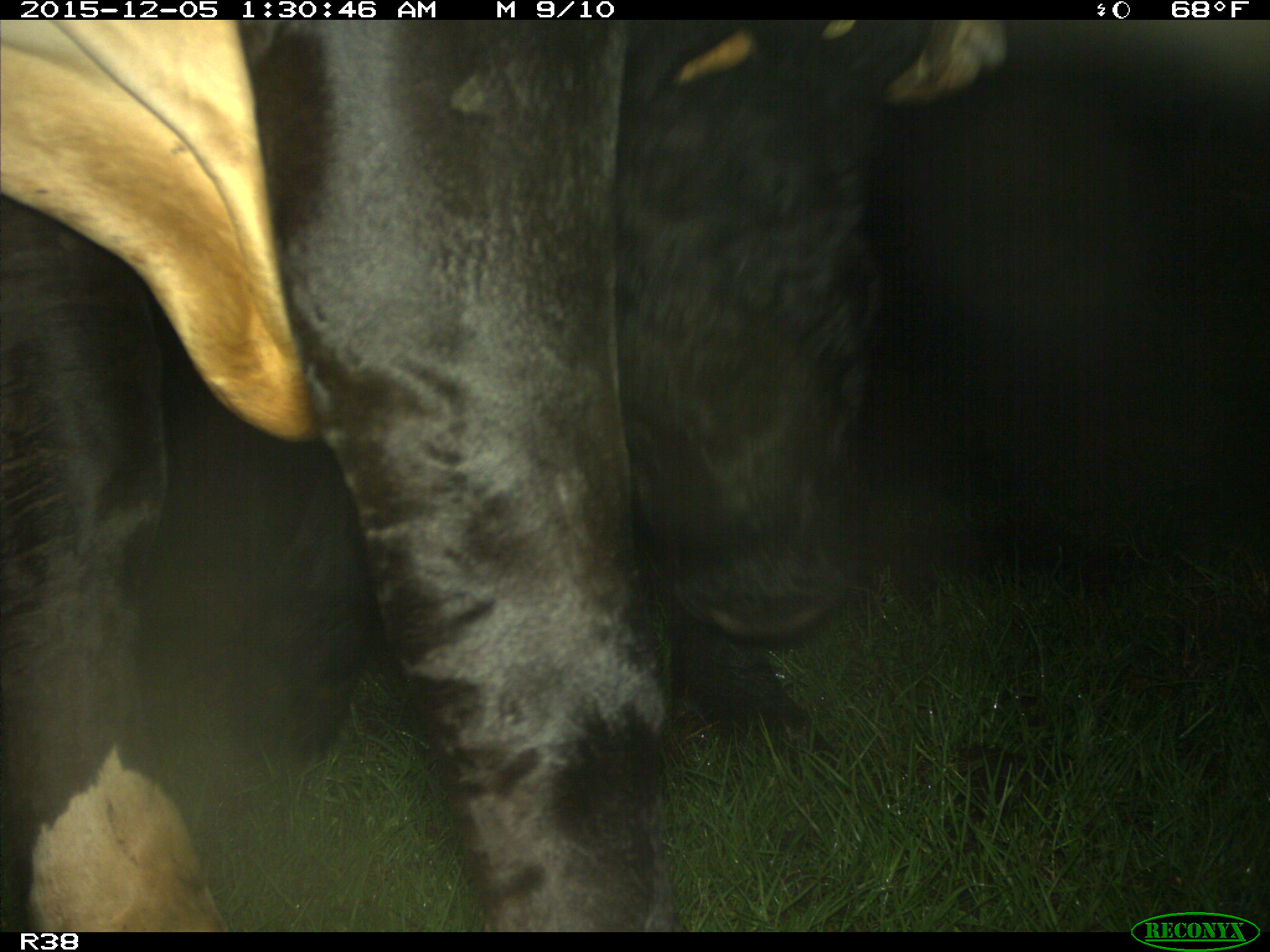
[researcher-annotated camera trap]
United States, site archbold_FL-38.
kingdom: Animalia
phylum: Chordata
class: Mammalia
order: Artiodactyla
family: Bovidae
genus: Bos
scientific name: Bos taurus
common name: domestic cow